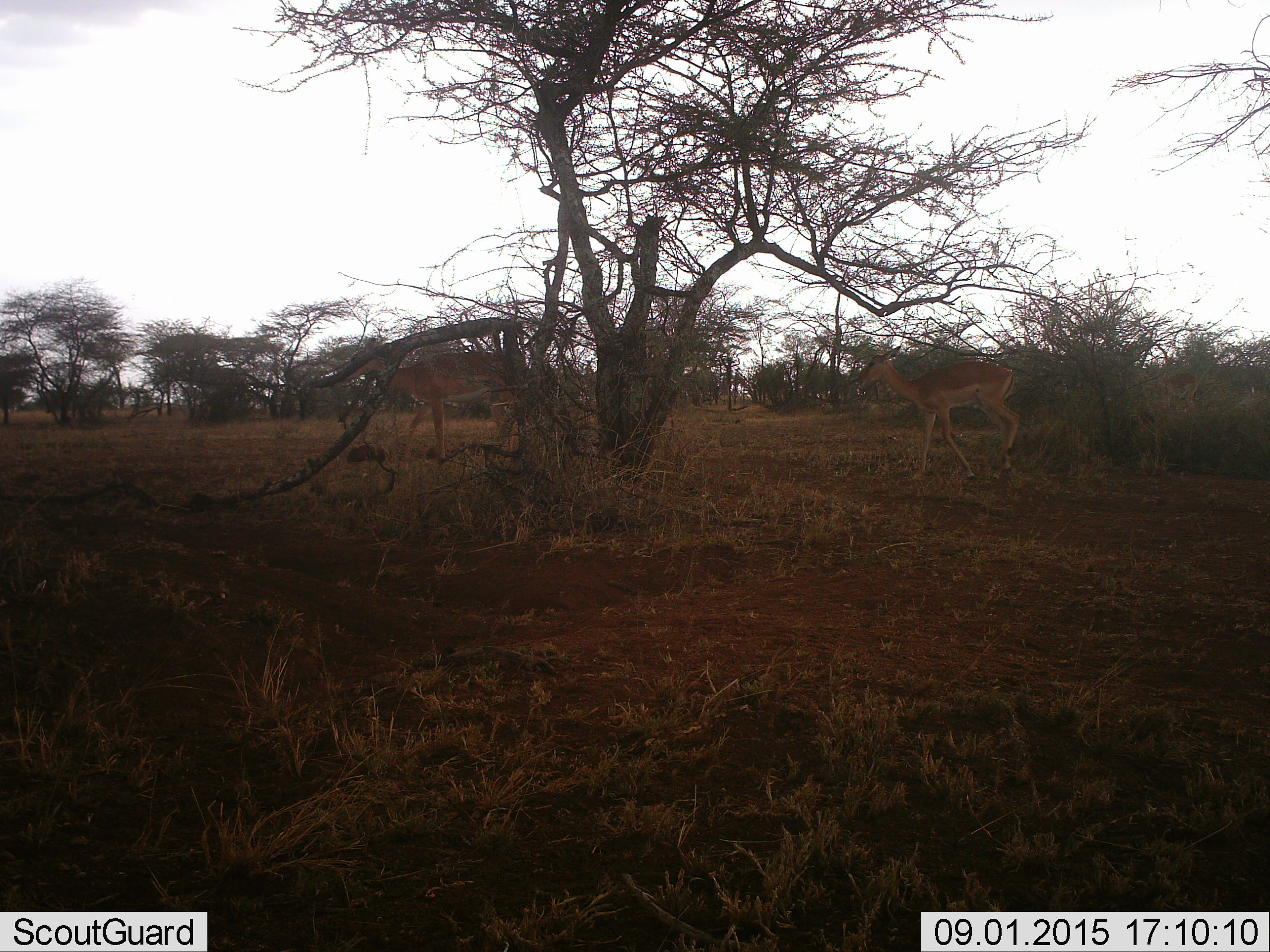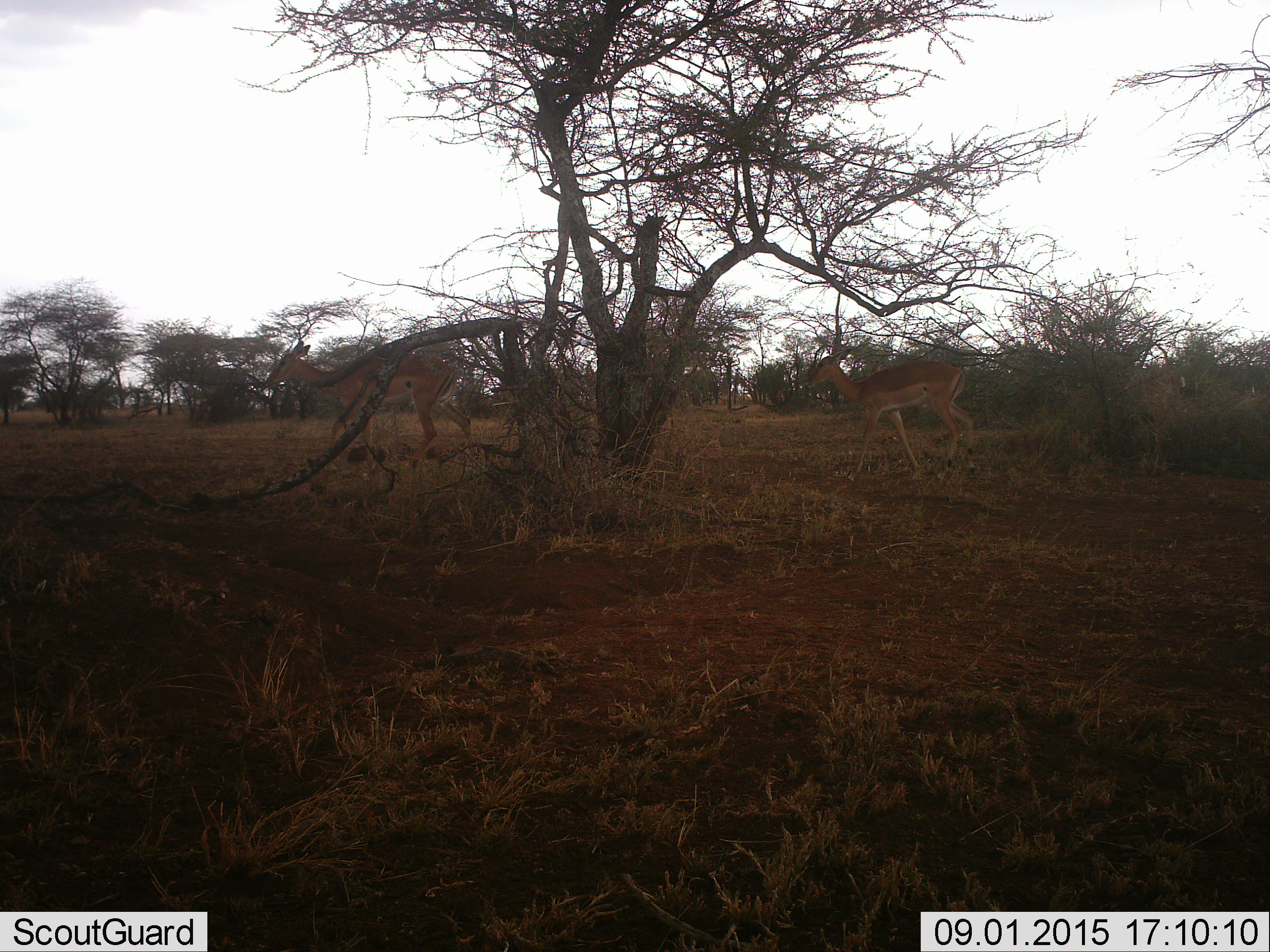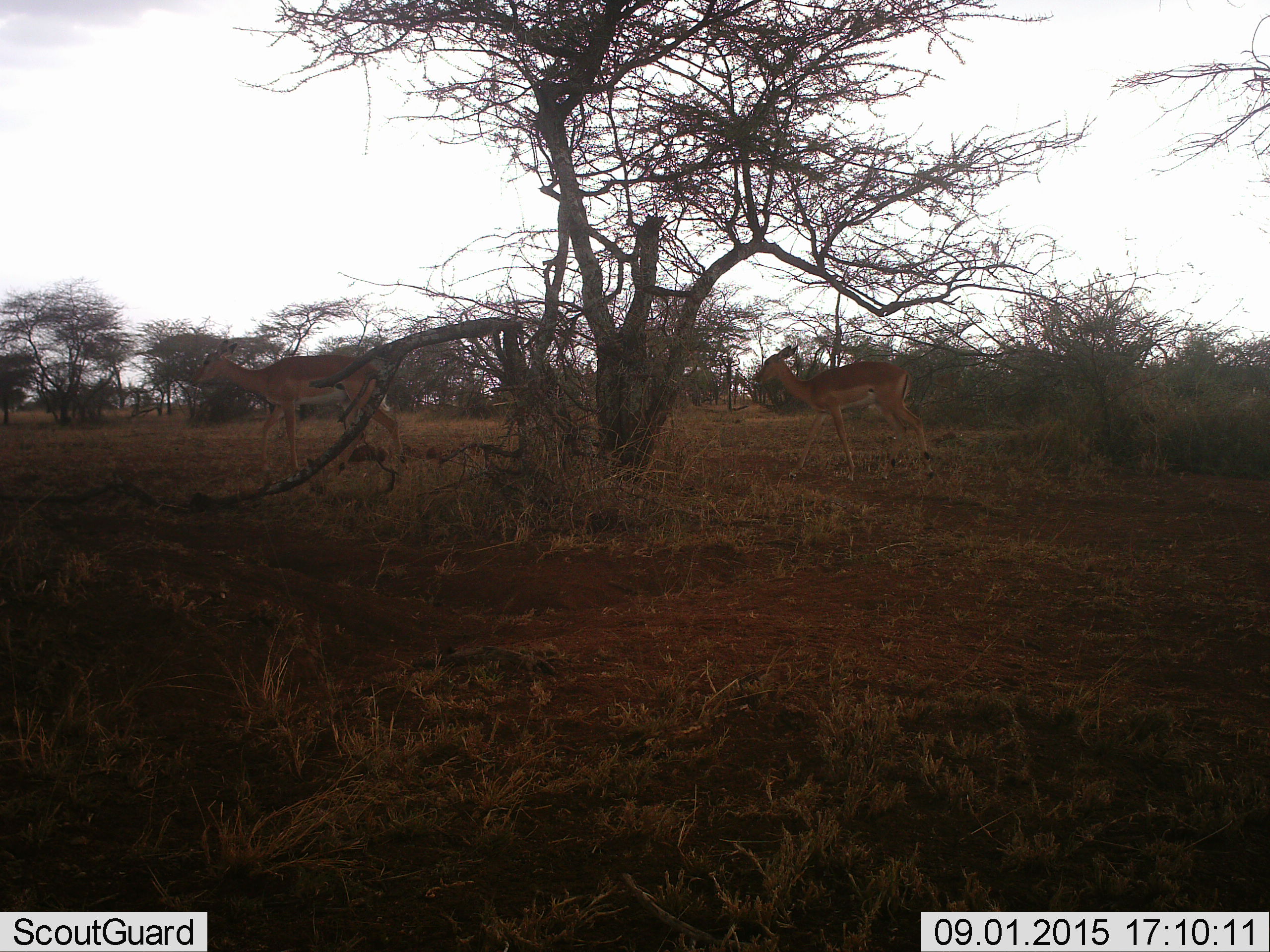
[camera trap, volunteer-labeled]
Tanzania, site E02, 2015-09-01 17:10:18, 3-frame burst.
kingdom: Animalia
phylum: Chordata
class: Mammalia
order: Artiodactyla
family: Bovidae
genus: Aepyceros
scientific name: Aepyceros melampus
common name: impala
Impala (Aepyceros melampus), count 2. Behavior (volunteer vote fractions): standing 0%, resting 0%, moving 100%, interacting 0%. Young present (vote fraction): 10%. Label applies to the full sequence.